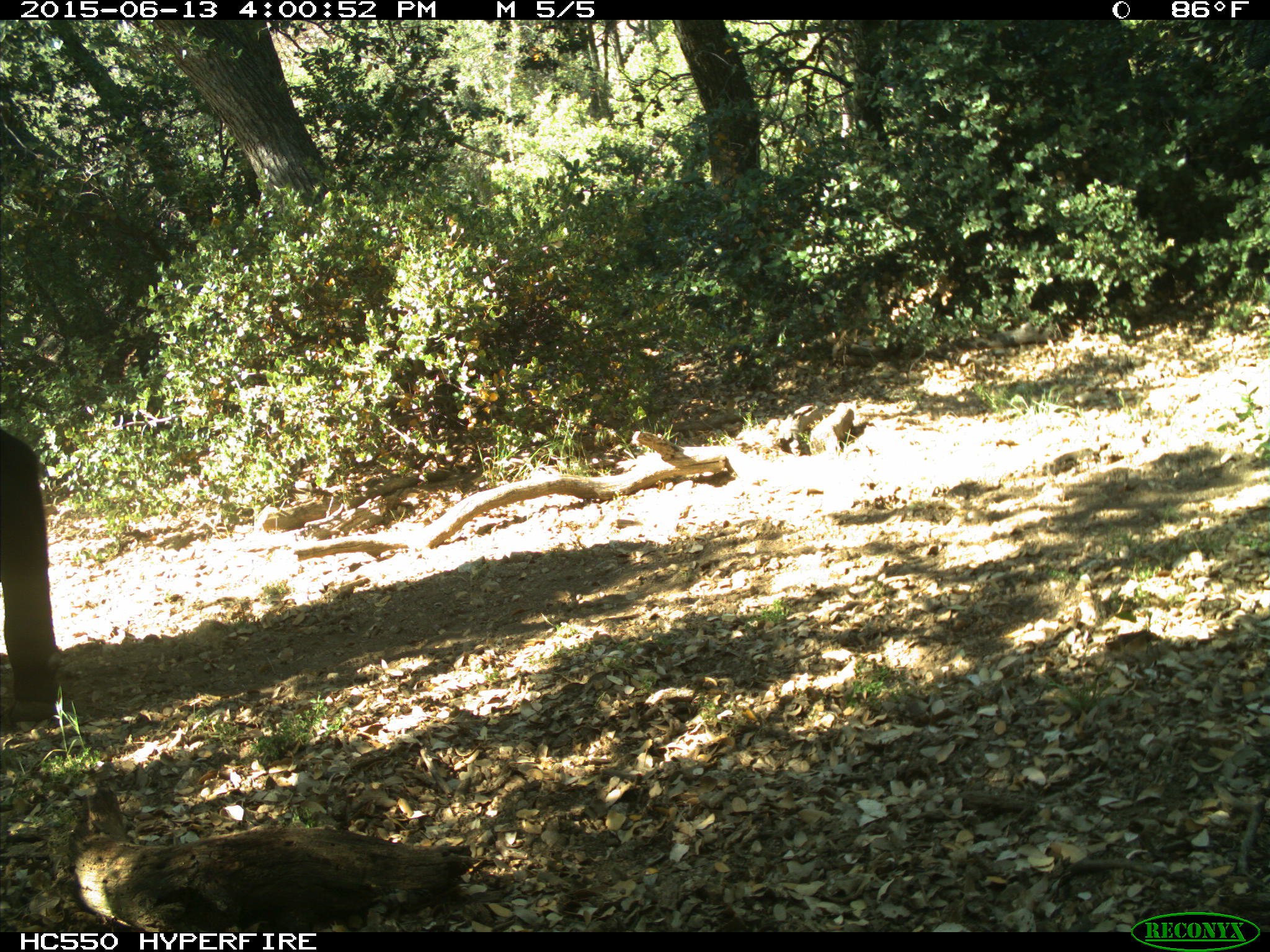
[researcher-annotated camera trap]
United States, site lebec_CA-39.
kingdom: Animalia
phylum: Chordata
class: Mammalia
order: Artiodactyla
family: Bovidae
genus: Bos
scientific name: Bos taurus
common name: domestic cow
Bos taurus (domestic cow).